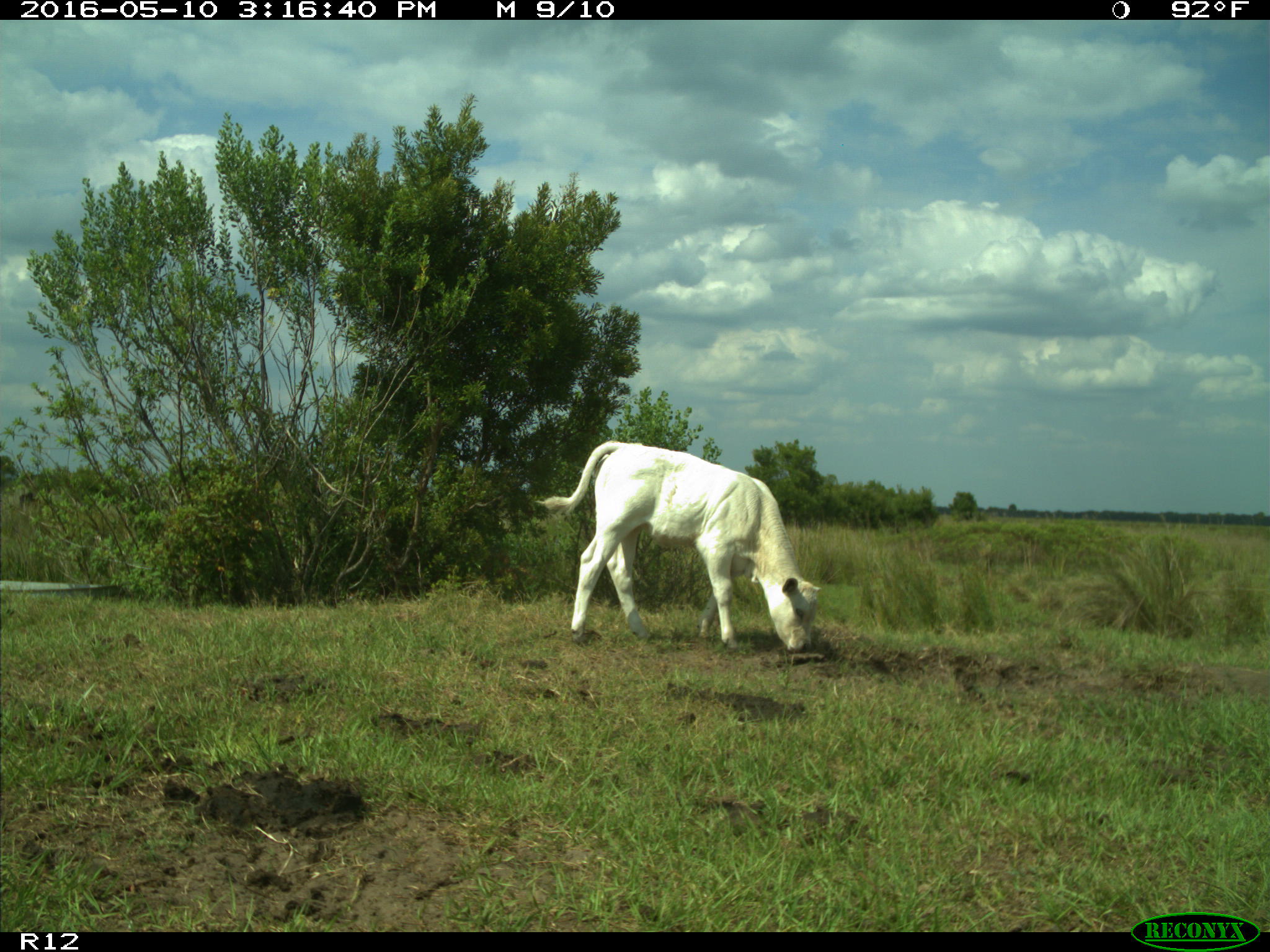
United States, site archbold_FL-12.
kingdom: Animalia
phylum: Chordata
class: Mammalia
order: Artiodactyla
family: Bovidae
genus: Bos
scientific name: Bos taurus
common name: domestic cow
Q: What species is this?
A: Bos taurus (domestic cow).